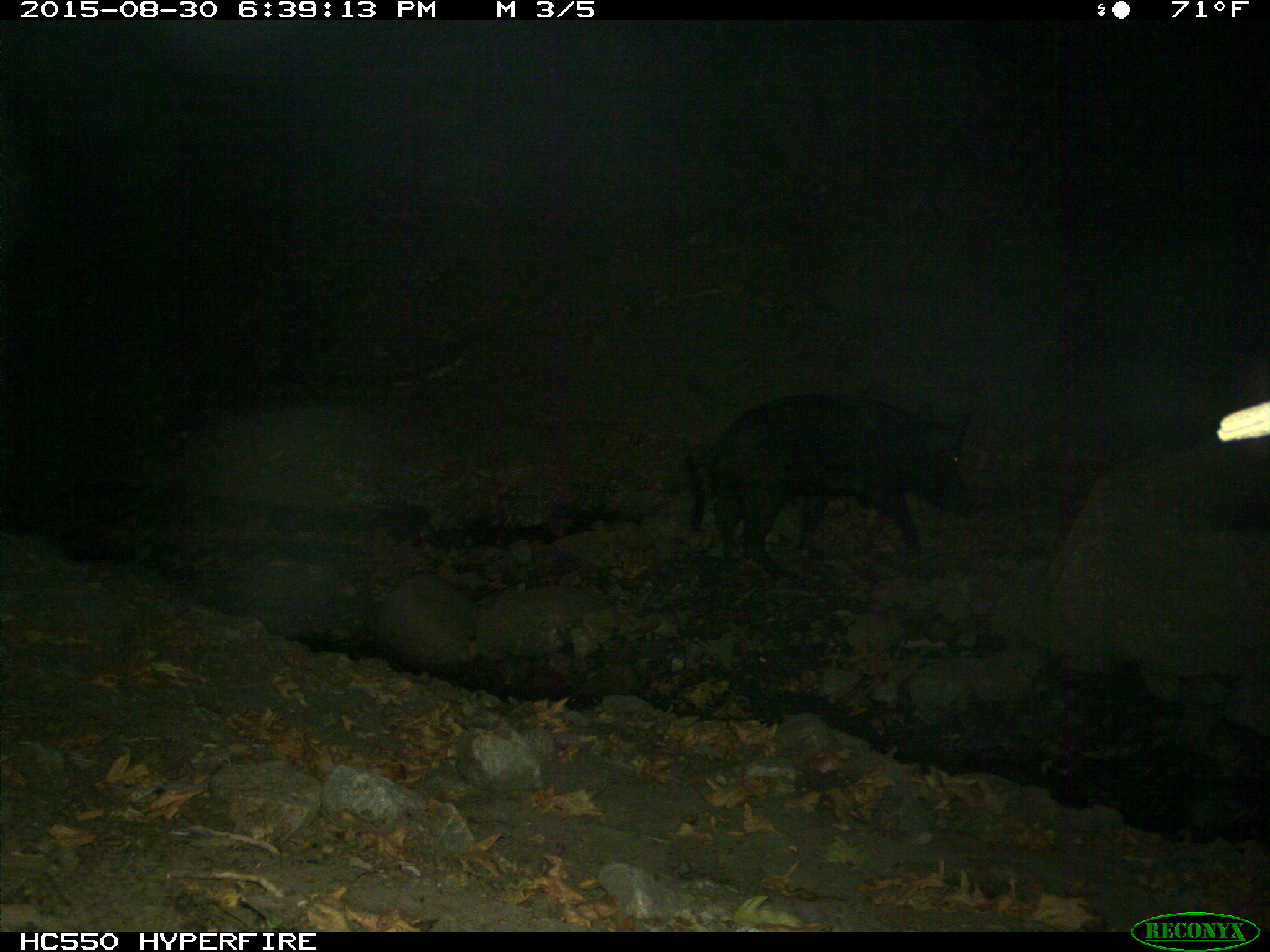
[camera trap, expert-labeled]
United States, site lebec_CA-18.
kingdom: Animalia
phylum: Chordata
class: Mammalia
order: Artiodactyla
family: Suidae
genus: Sus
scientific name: Sus scrofa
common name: wild boar